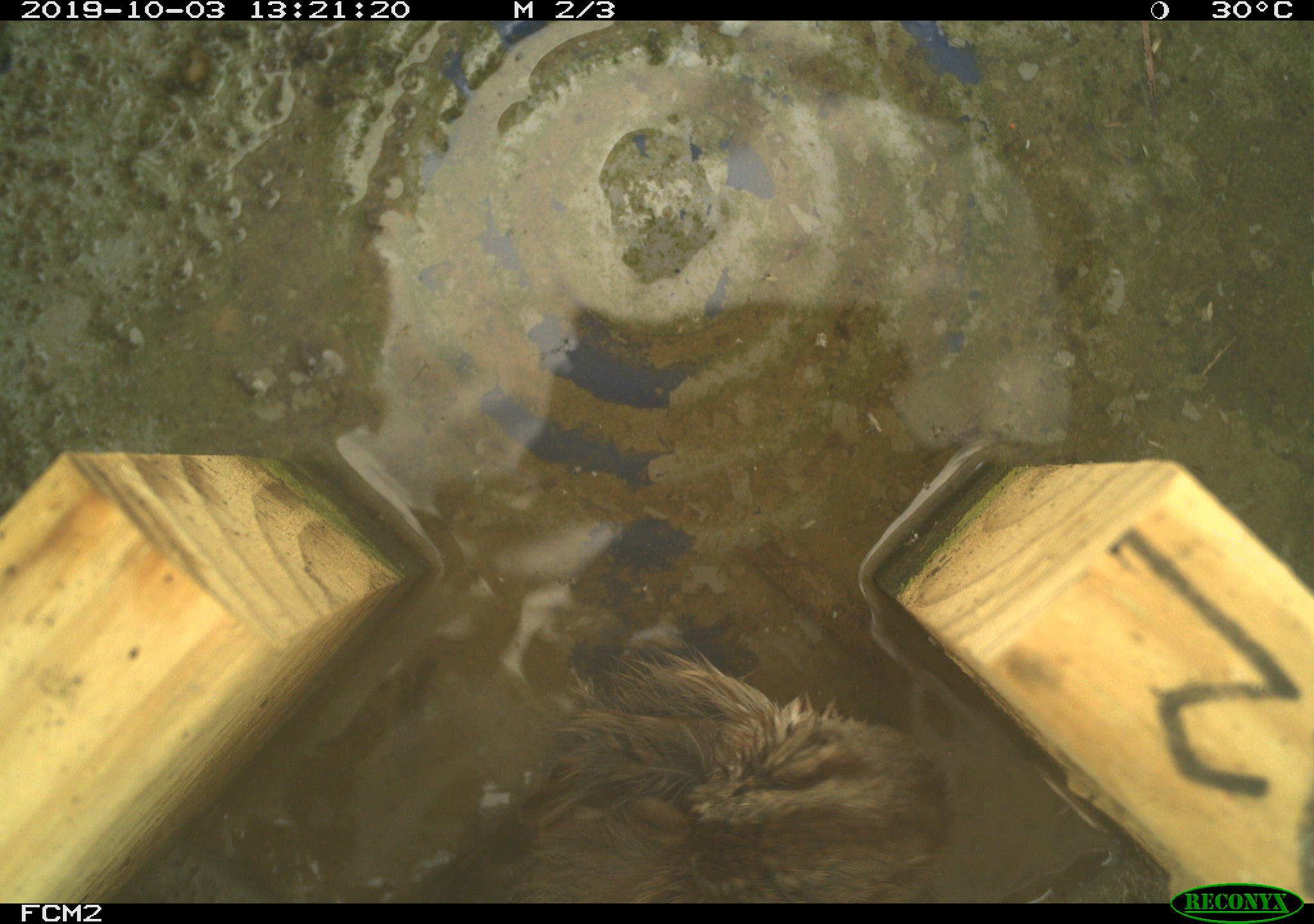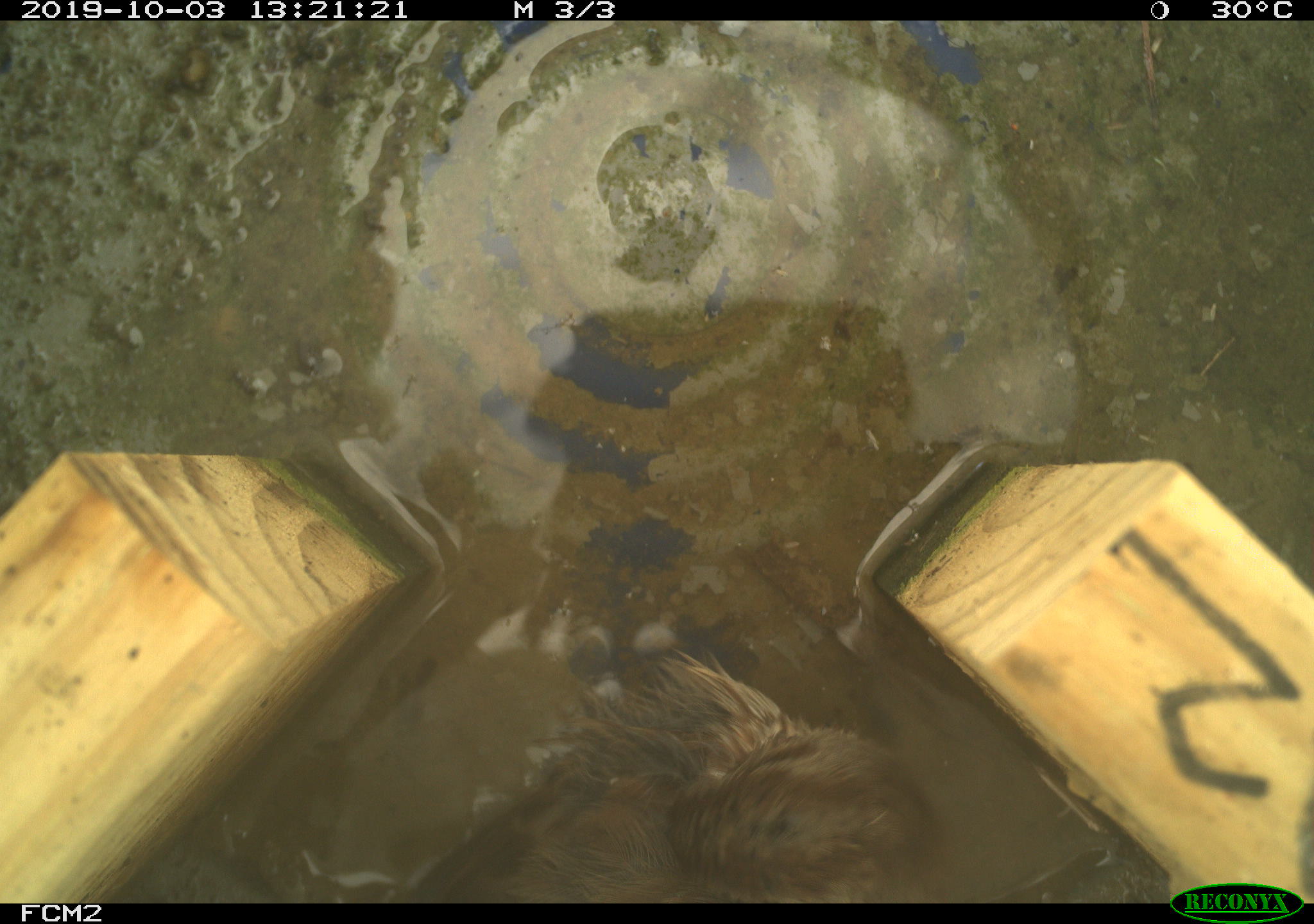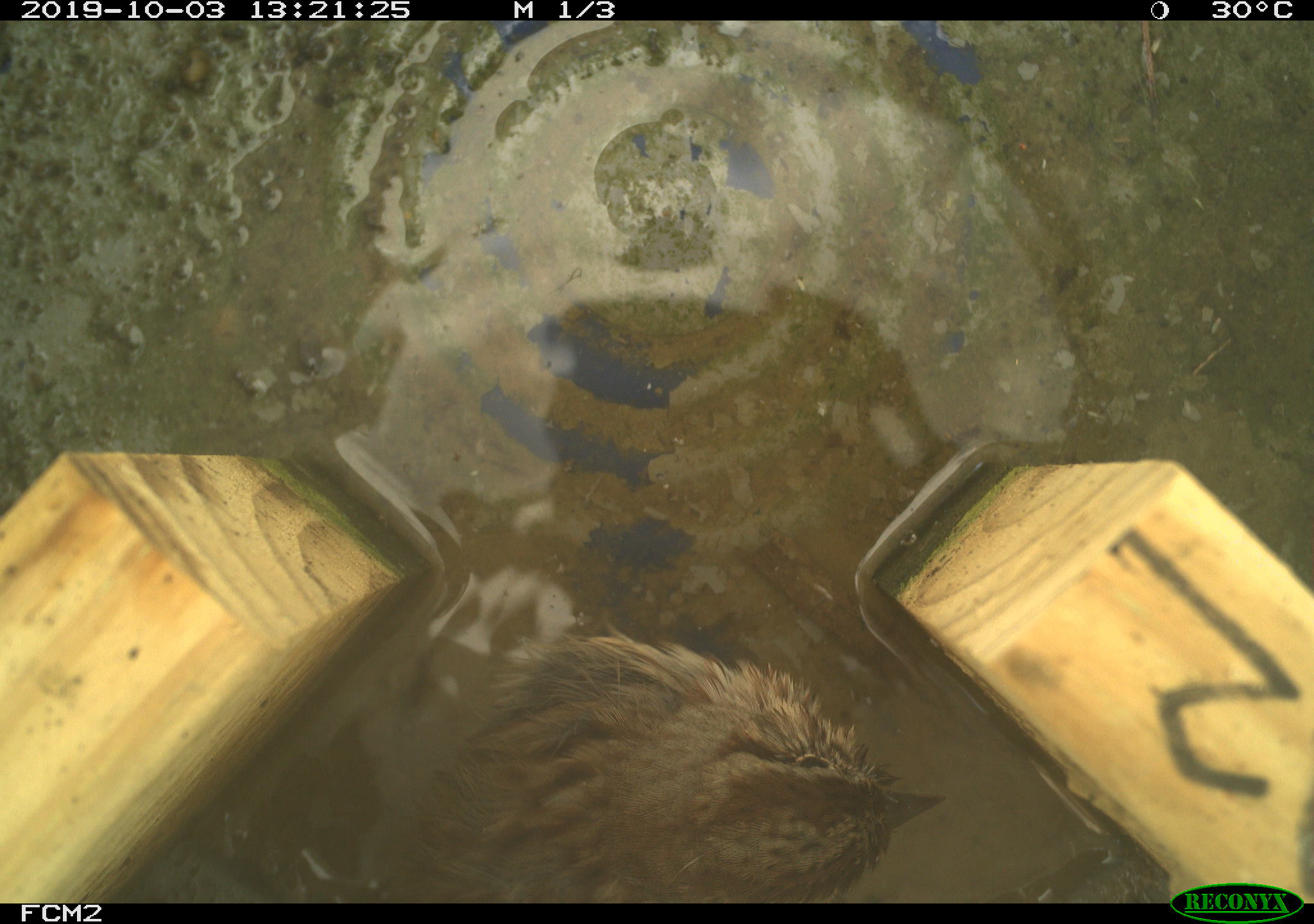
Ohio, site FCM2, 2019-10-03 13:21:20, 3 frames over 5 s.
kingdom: Animalia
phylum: Chordata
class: Aves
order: Passeriformes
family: Passerellidae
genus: Melospiza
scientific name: Melospiza melodia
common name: song sparrow